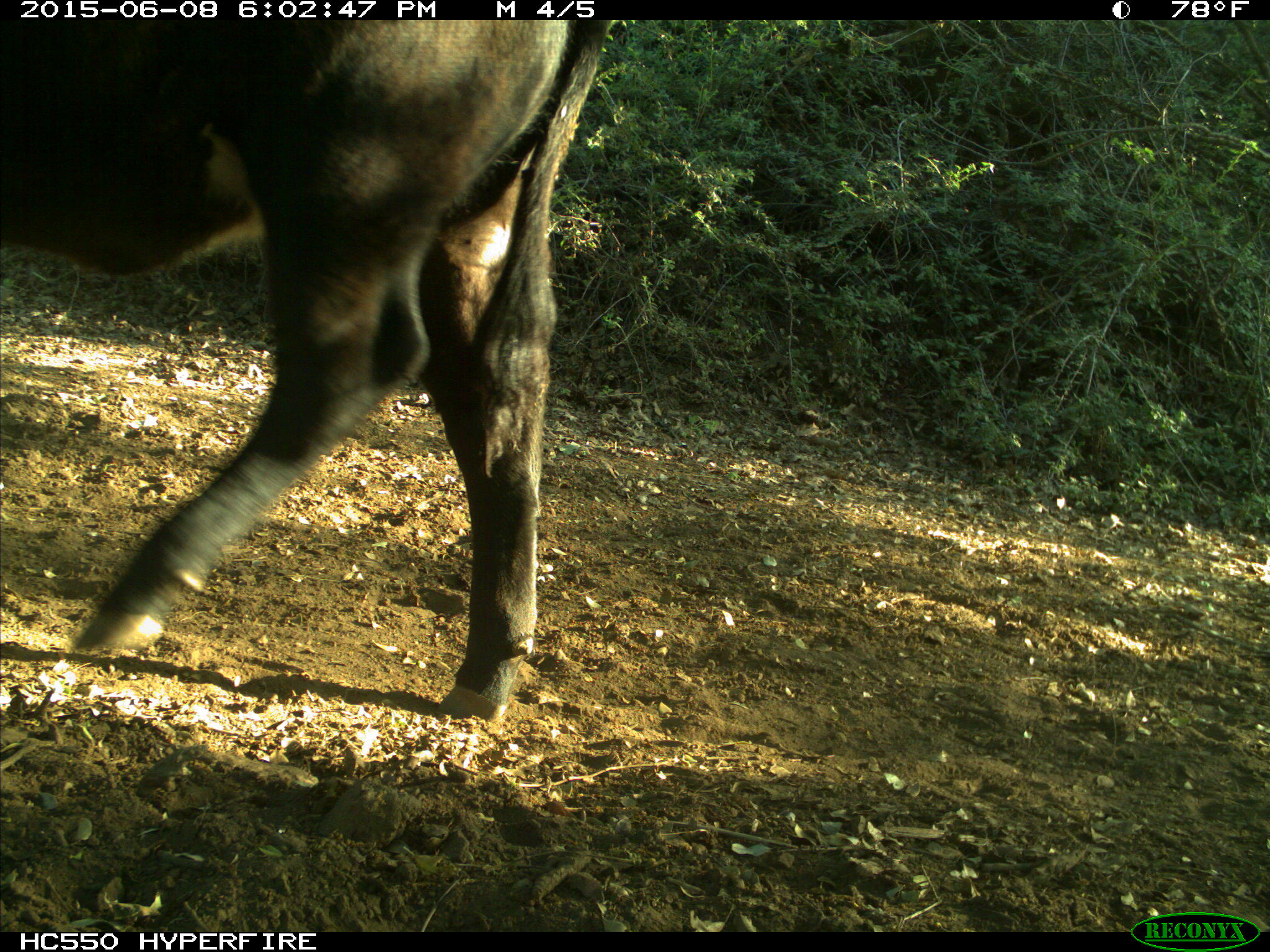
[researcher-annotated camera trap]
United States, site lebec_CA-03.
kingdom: Animalia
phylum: Chordata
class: Mammalia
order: Artiodactyla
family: Bovidae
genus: Bos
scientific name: Bos taurus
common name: domestic cow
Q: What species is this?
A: Bos taurus (domestic cow).